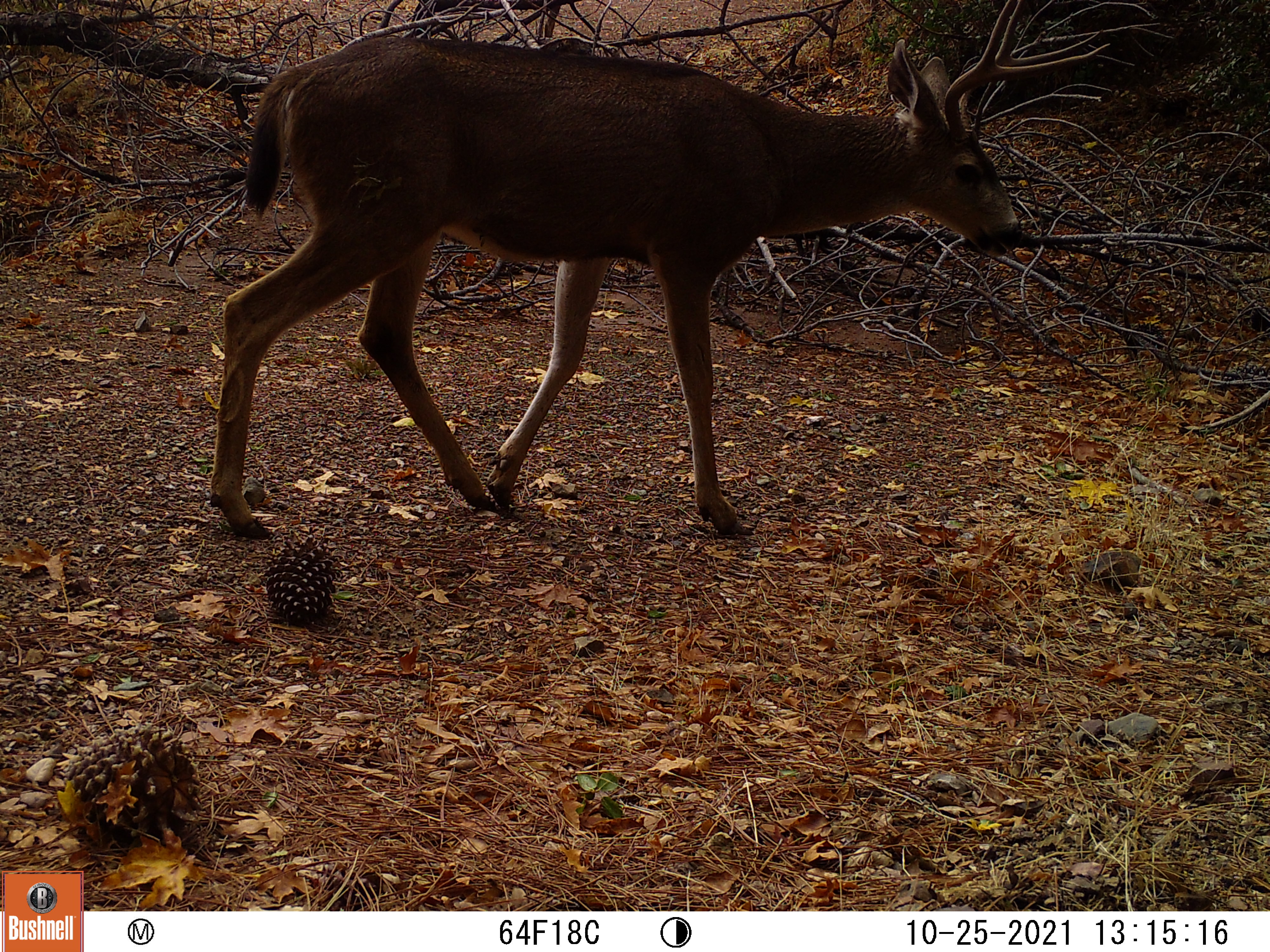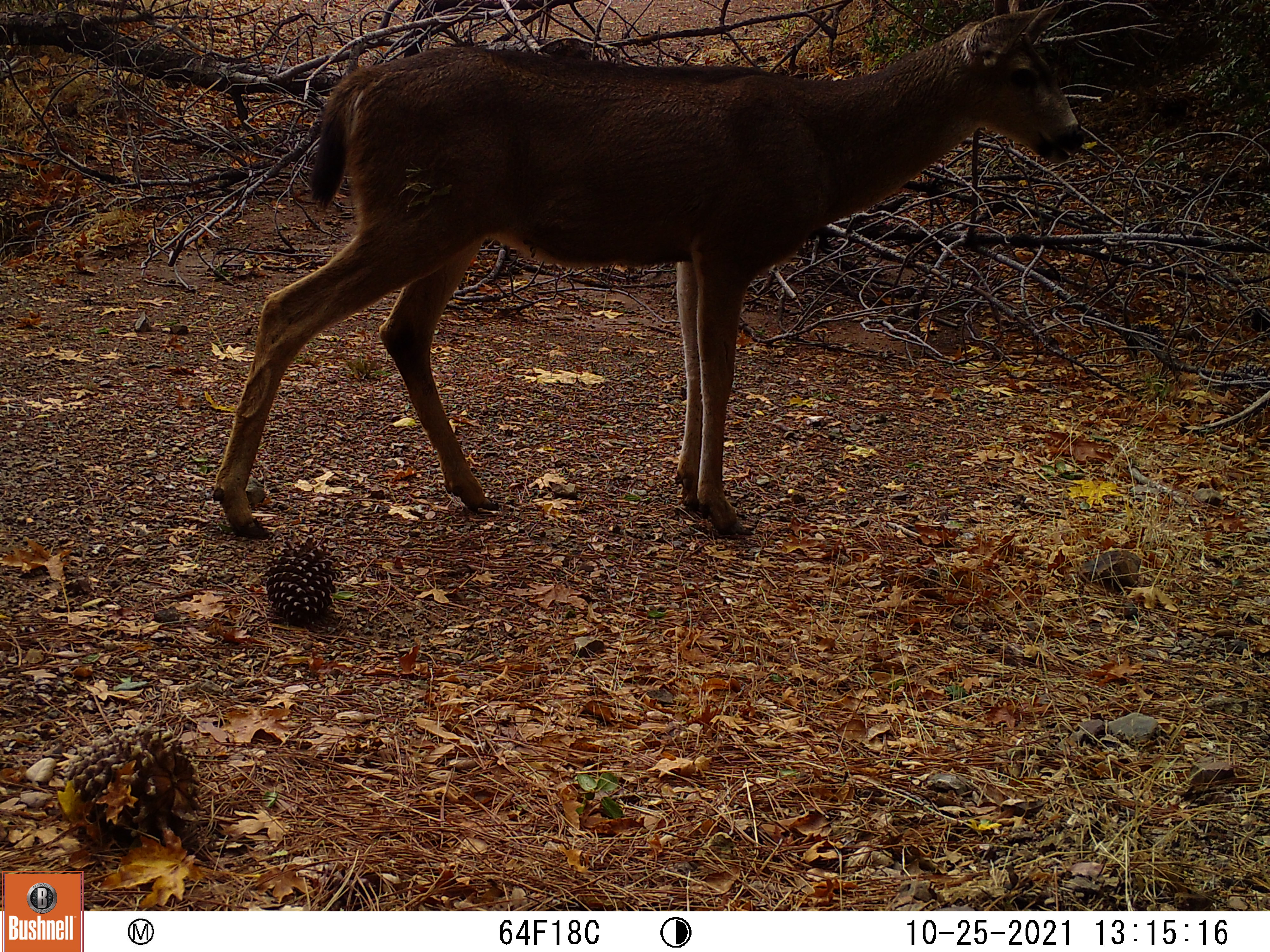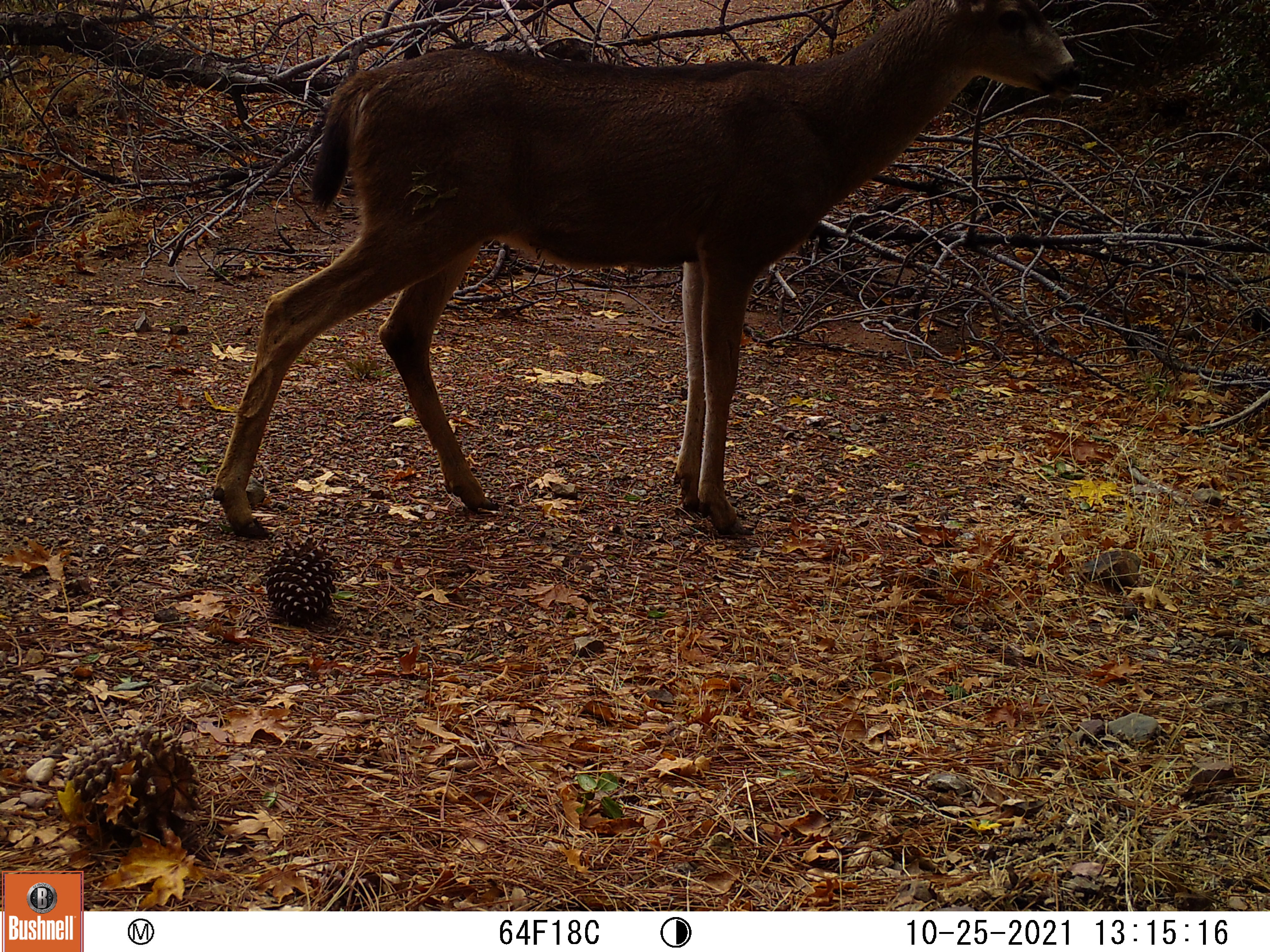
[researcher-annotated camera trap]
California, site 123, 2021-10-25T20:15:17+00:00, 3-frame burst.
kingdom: Animalia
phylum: Chordata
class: Mammalia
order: Artiodactyla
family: Cervidae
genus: Odocoileus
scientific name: Odocoileus hemionus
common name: mule deer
Mule deer (Odocoileus hemionus).